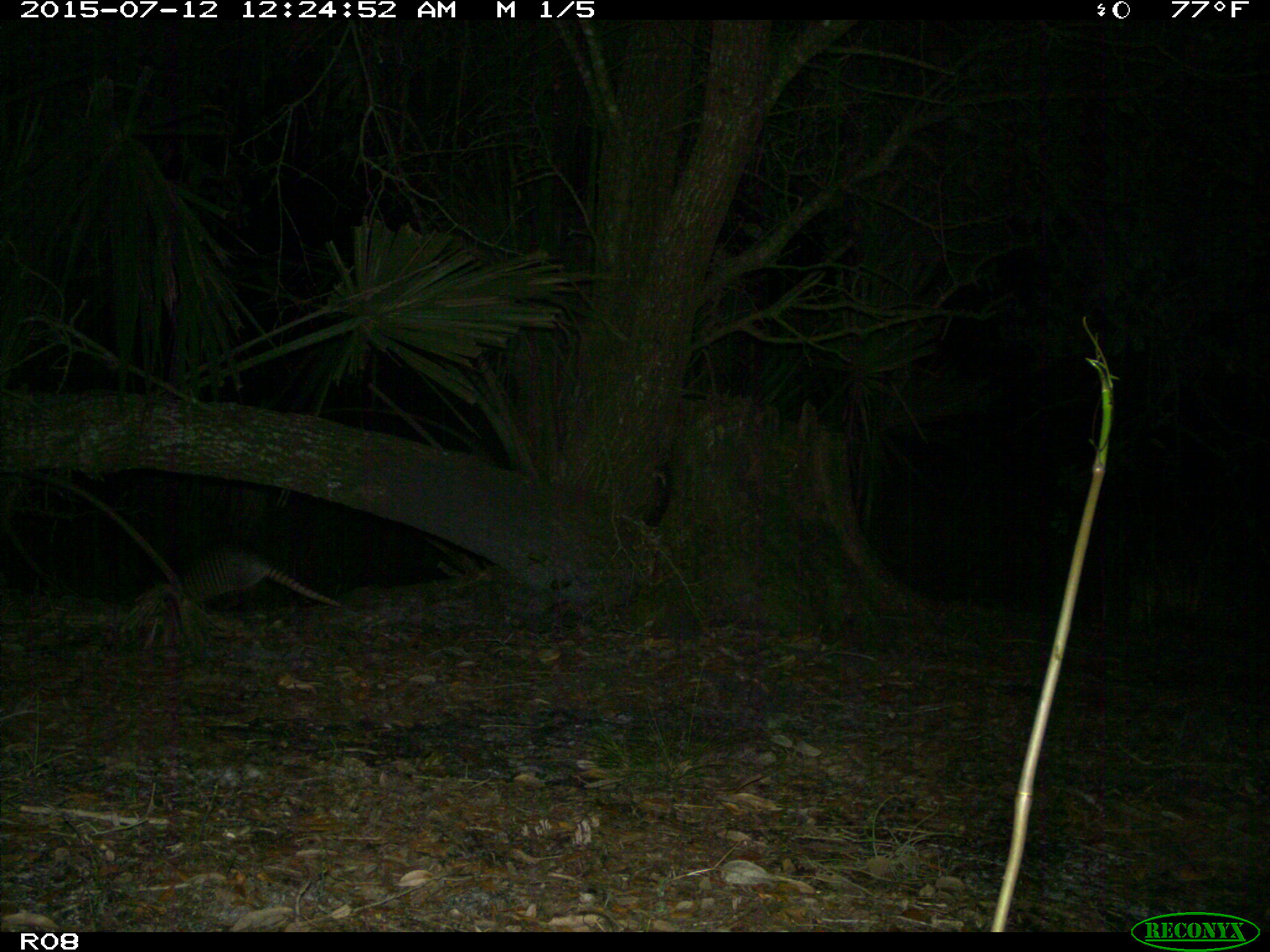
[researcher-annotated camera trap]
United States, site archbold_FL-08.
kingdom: Animalia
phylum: Chordata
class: Mammalia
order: Cingulata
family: Dasypodidae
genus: Dasypus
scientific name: Dasypus novemcinctus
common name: nine-banded armadillo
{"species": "Dasypus novemcinctus (nine-banded armadillo)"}